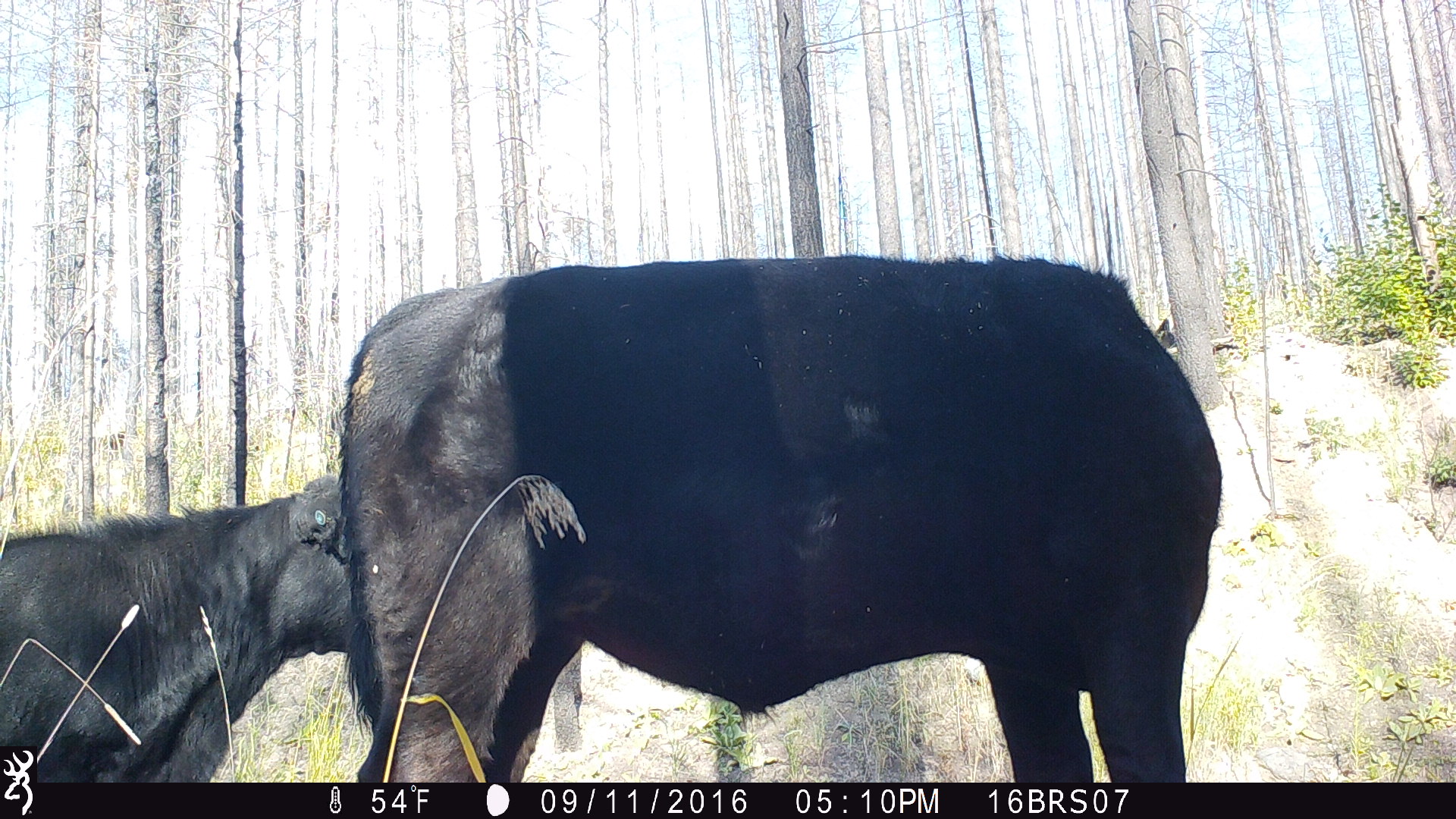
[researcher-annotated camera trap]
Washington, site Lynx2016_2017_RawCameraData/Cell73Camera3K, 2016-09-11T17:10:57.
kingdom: Animalia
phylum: Chordata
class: Mammalia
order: Artiodactyla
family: Bovidae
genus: Bos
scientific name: Bos taurus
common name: domestic cattle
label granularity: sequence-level